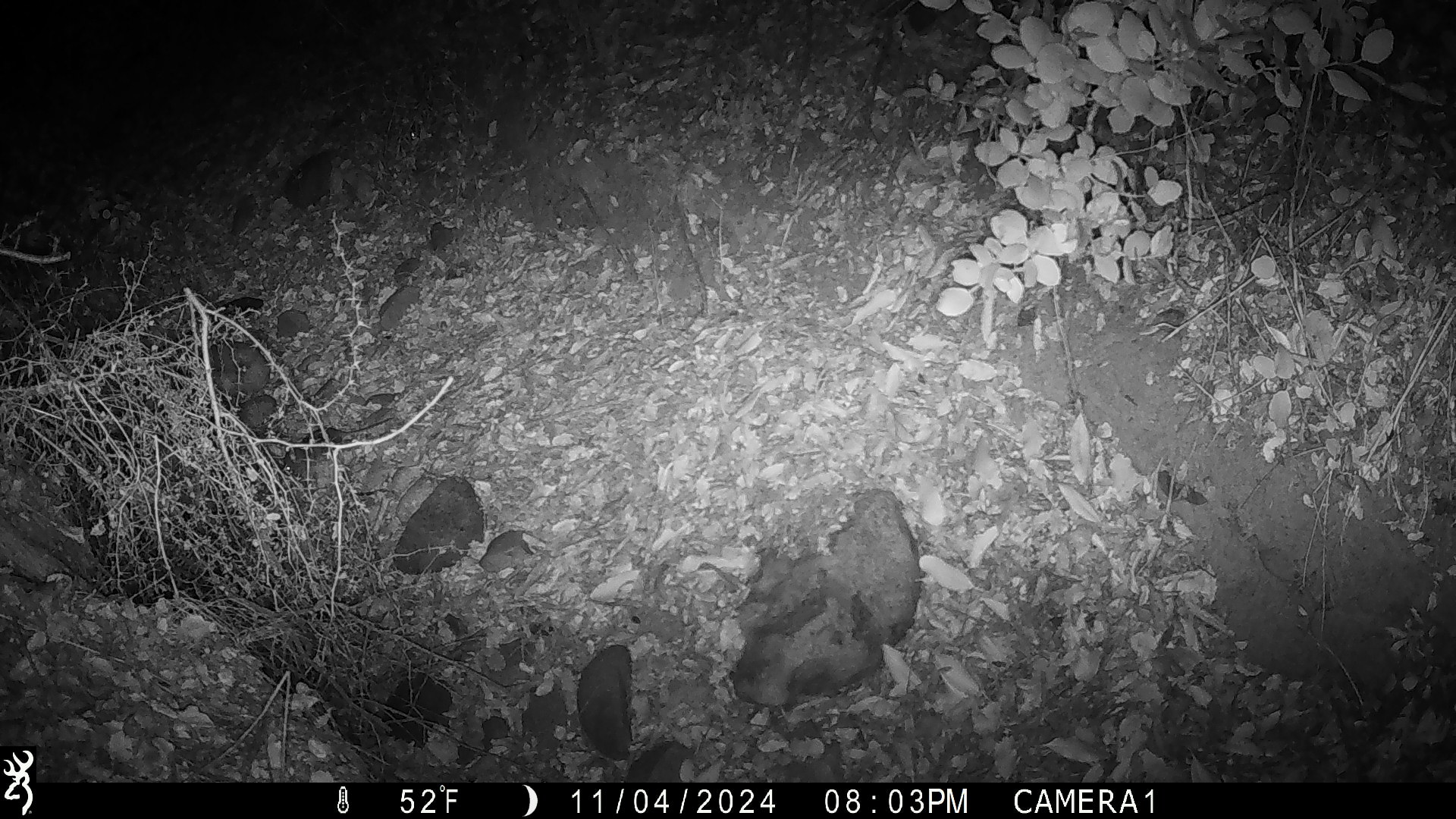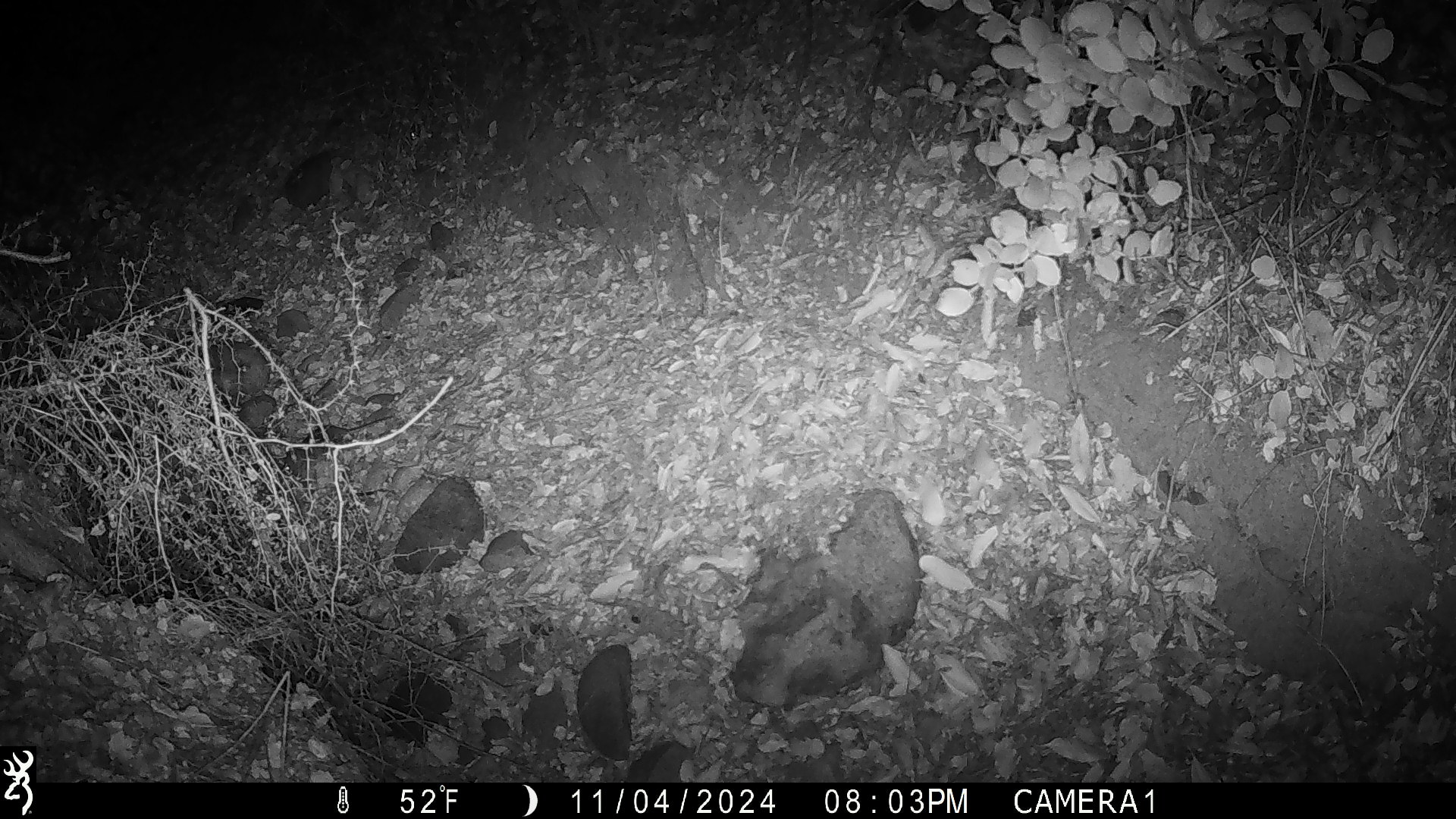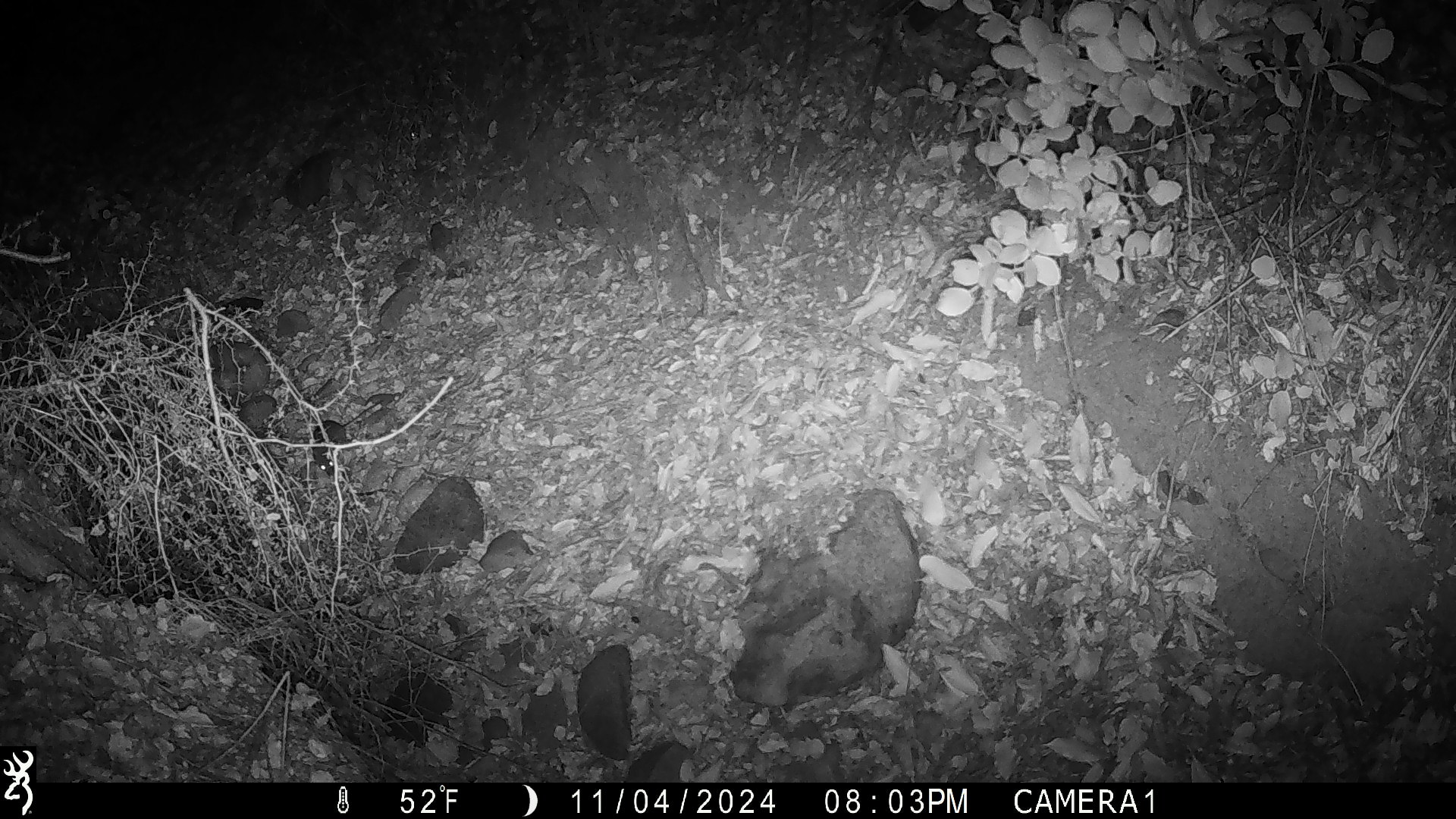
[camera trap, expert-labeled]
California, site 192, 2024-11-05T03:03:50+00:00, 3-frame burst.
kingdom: Animalia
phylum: Chordata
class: Mammalia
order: Rodentia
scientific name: Rodentia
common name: mouse or rat